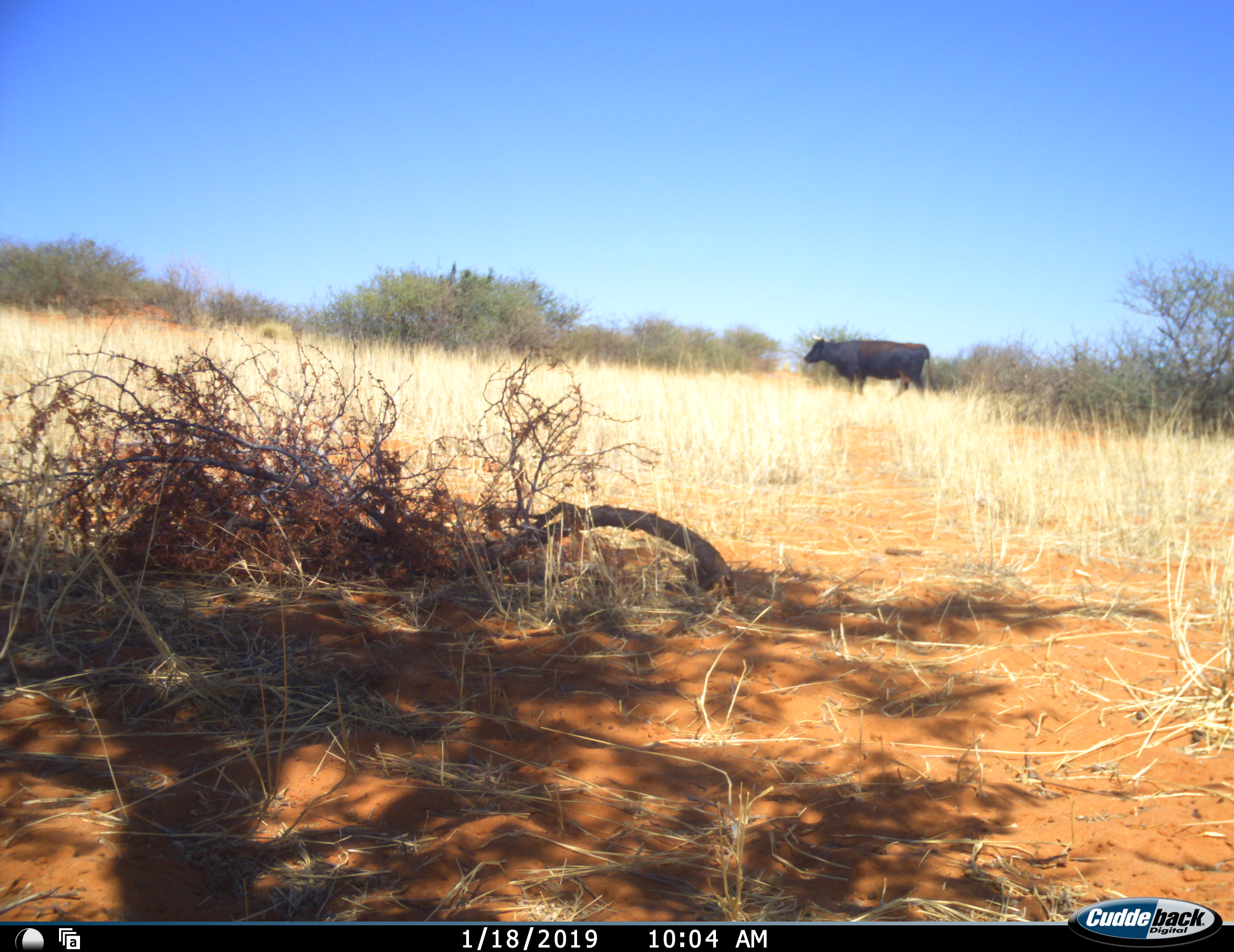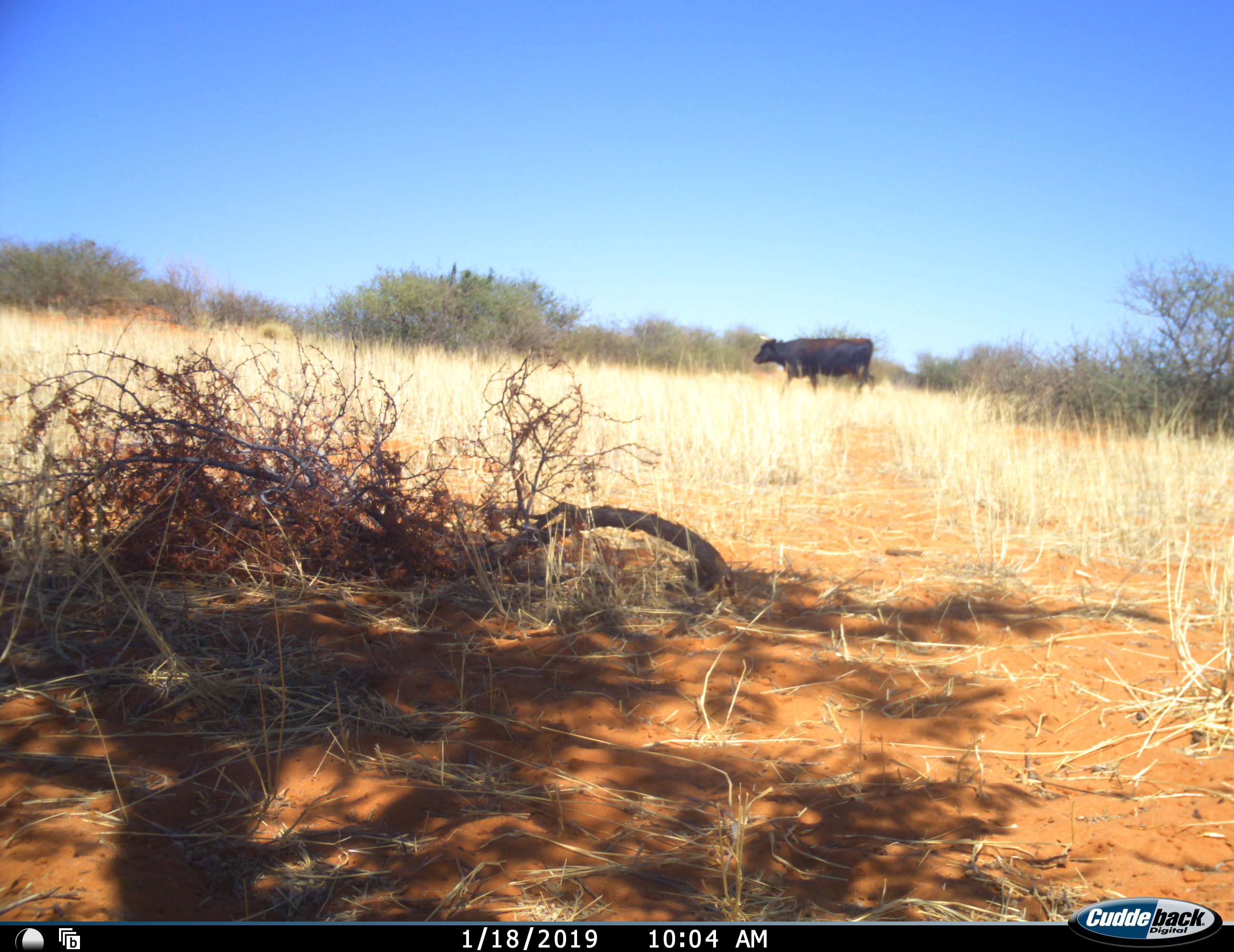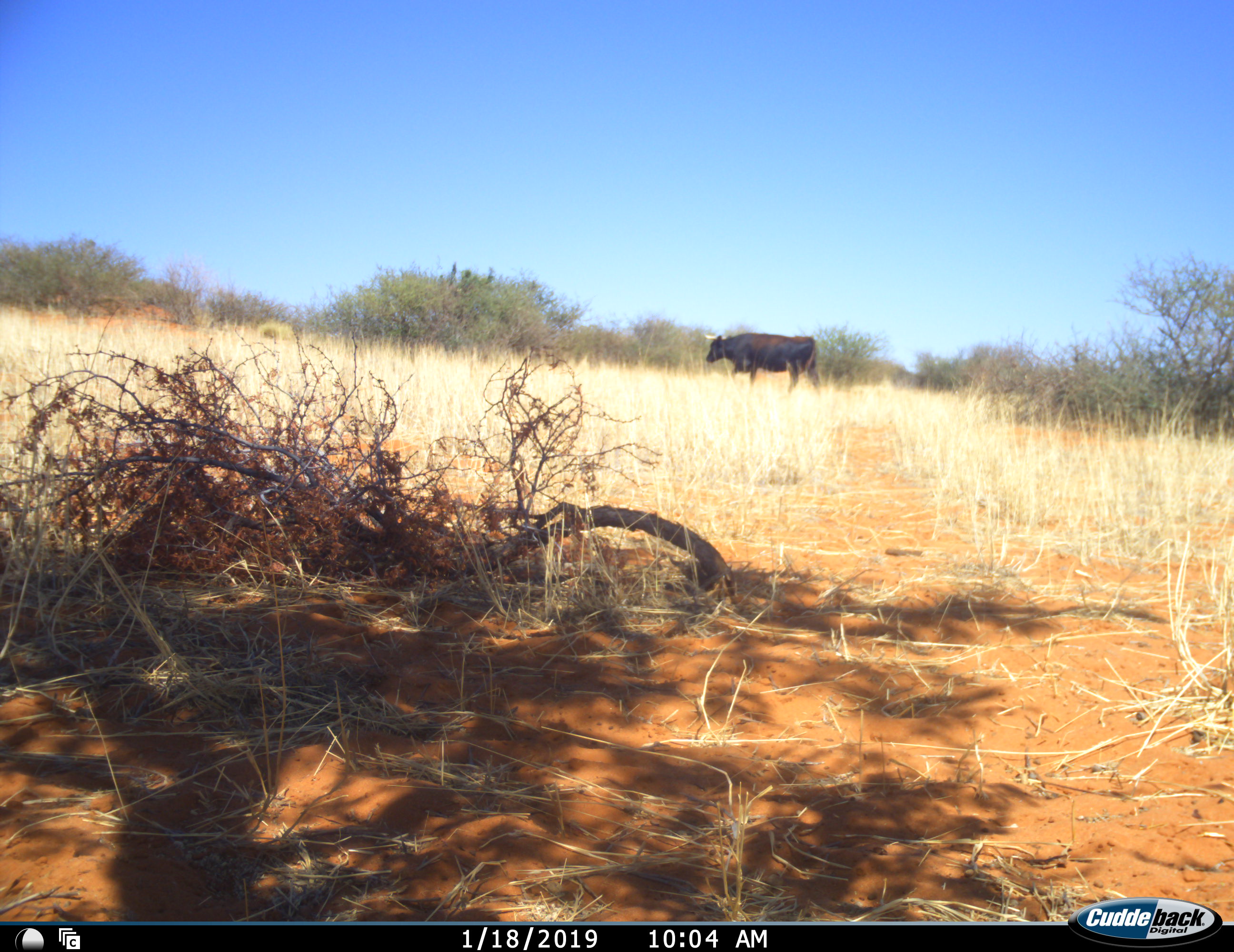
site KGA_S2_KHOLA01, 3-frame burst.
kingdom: Animalia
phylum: Chordata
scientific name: Vertebrata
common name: domestic animal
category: domesticanimal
Domesticanimal (domestic animal) (Vertebrata), count 1. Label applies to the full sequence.